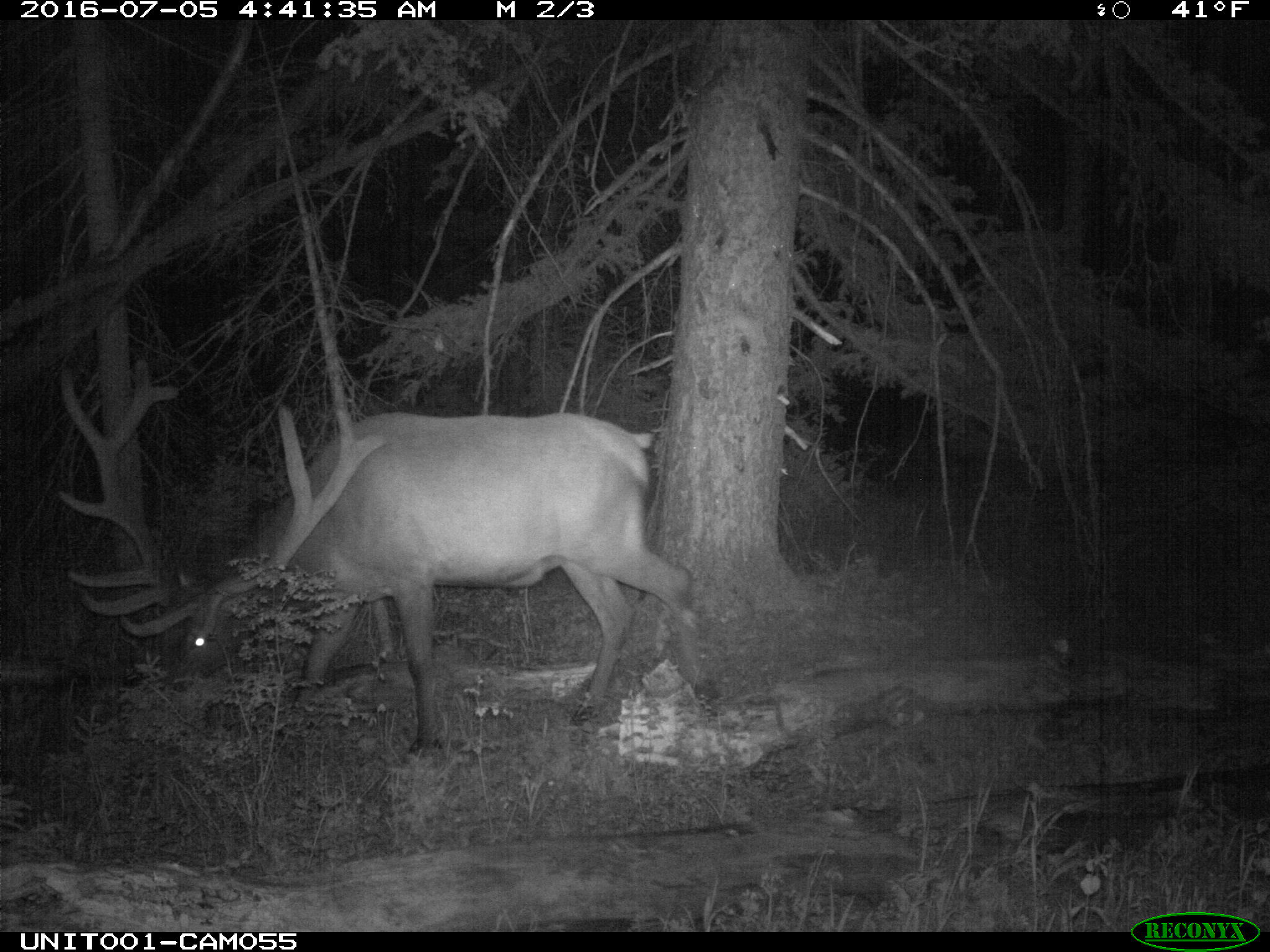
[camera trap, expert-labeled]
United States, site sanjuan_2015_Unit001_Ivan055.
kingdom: Animalia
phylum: Chordata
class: Mammalia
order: Artiodactyla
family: Cervidae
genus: Cervus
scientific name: Cervus elaphus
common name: red deer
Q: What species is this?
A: Cervus elaphus (red deer).